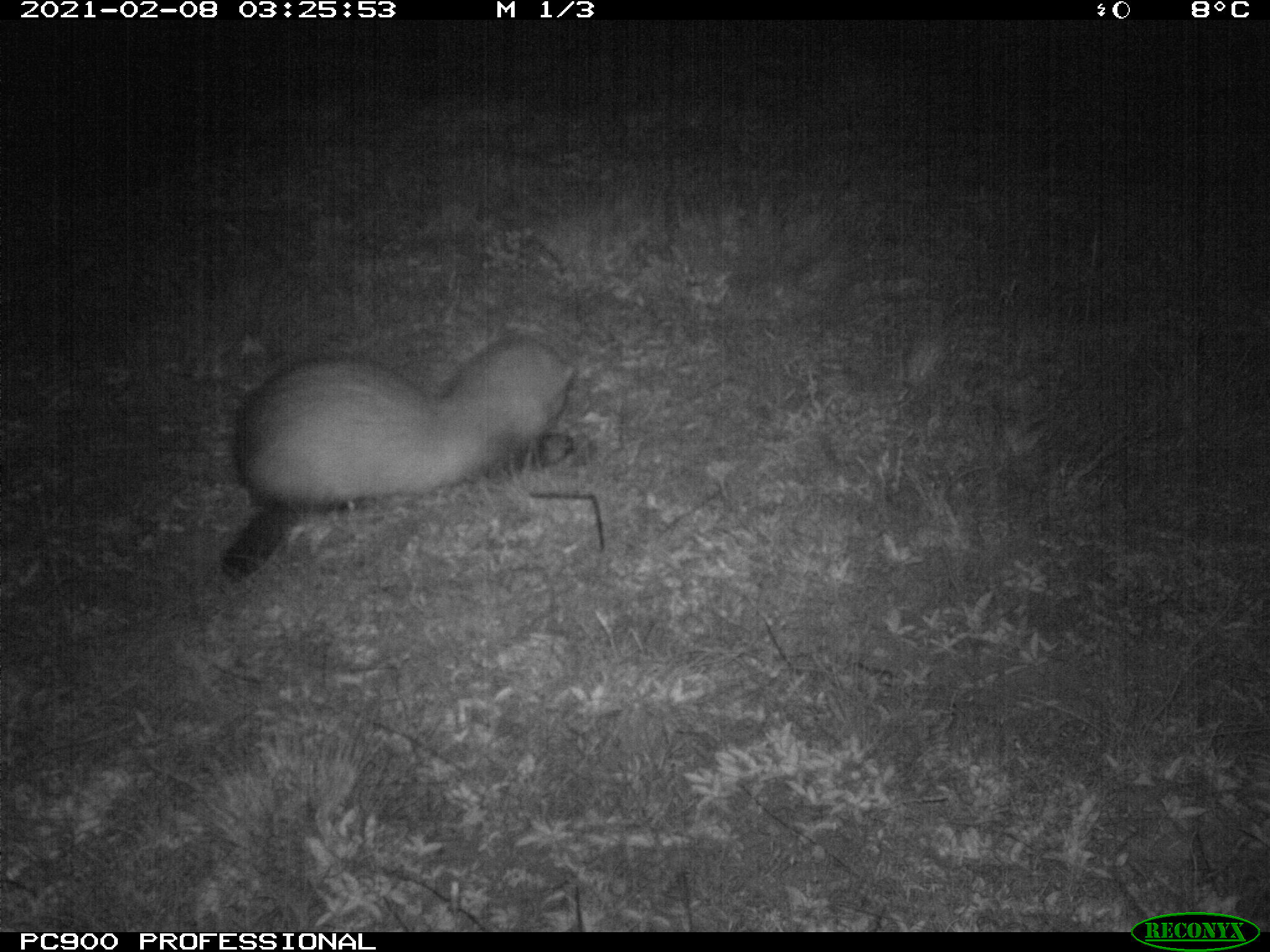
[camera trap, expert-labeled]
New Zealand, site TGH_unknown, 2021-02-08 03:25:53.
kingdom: Animalia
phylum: Chordata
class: Mammalia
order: Carnivora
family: Mustelidae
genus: Mustela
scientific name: Mustela furo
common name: ferret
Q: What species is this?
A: Ferret (Mustela furo).